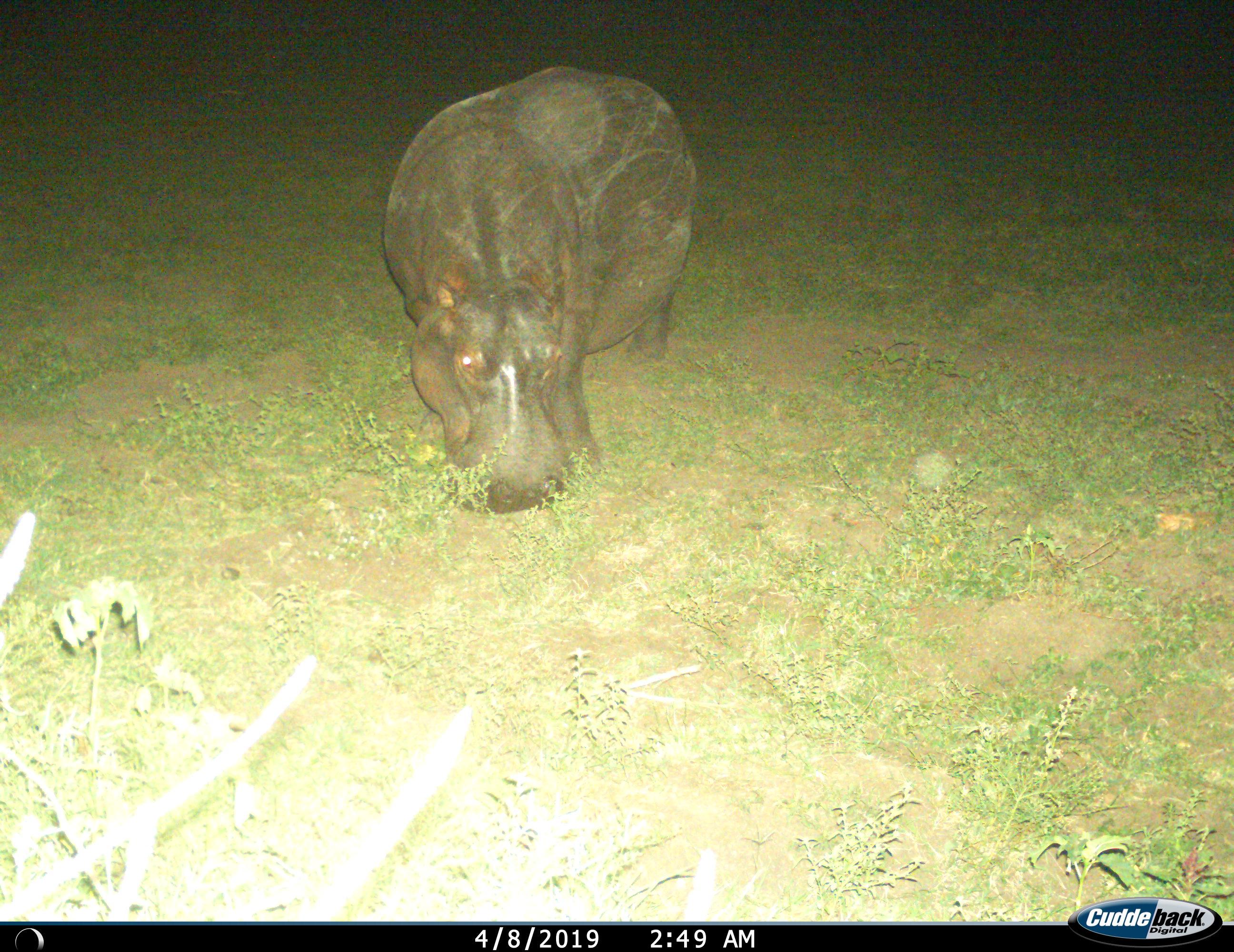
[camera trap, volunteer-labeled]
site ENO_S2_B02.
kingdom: Animalia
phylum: Chordata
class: Mammalia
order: Artiodactyla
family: Hippopotamidae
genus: Hippopotamus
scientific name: Hippopotamus amphibius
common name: hippopotamus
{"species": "hippopotamus (Hippopotamus amphibius)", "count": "1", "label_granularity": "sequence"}